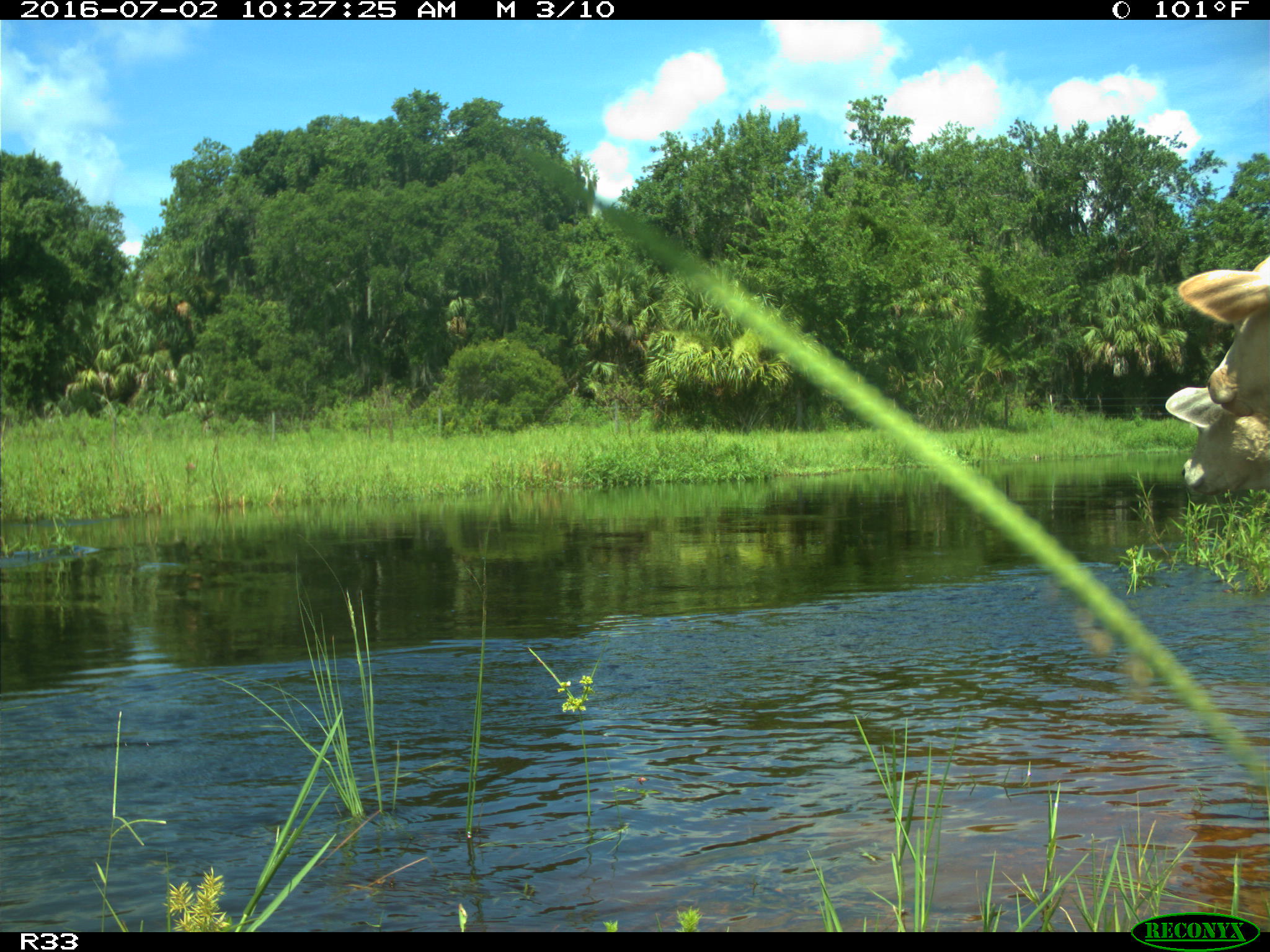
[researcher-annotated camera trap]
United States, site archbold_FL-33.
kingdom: Animalia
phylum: Chordata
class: Mammalia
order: Artiodactyla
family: Bovidae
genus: Bos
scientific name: Bos taurus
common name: domestic cow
Bos taurus (domestic cow).